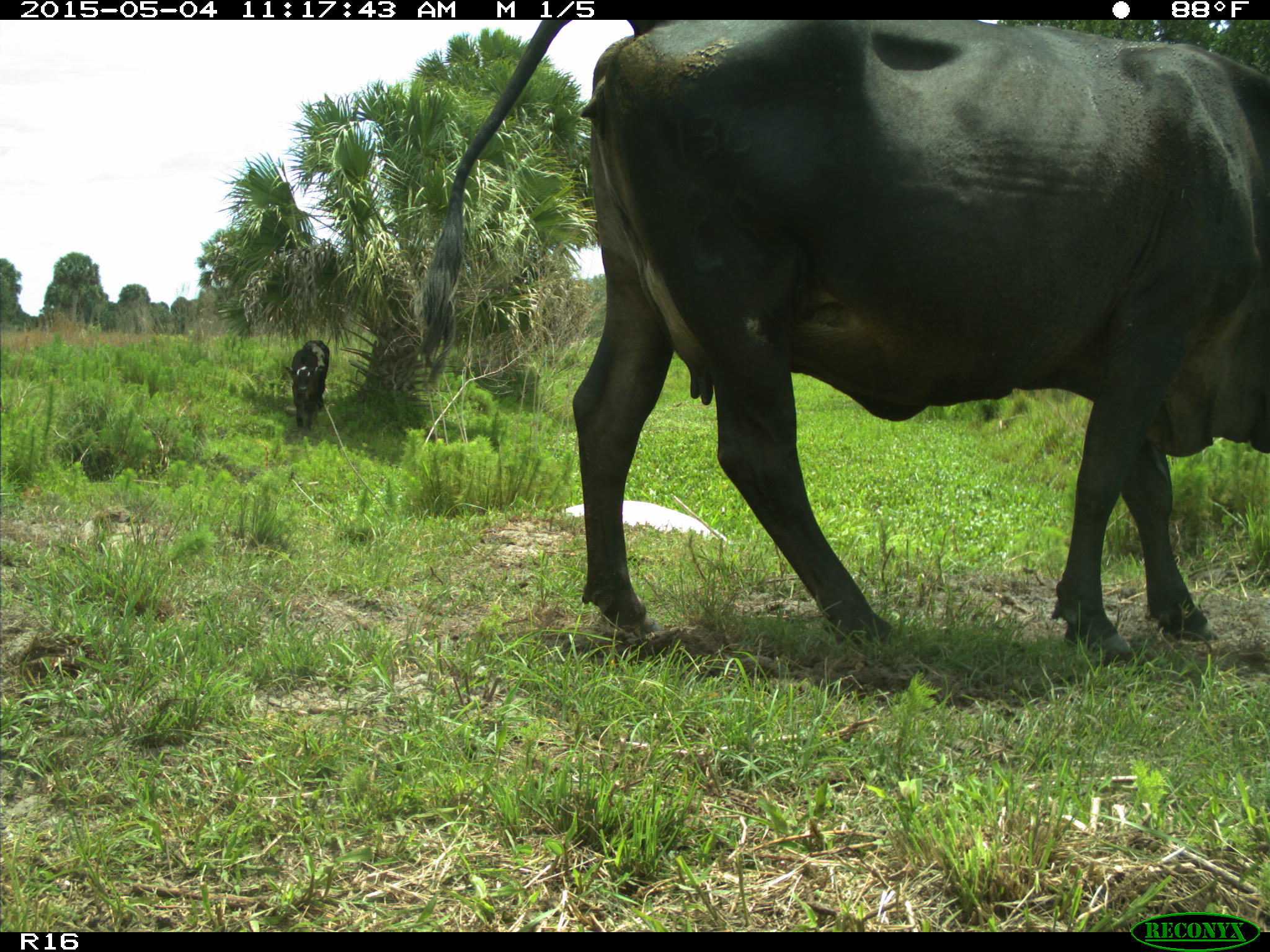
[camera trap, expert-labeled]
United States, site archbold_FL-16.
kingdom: Animalia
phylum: Chordata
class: Mammalia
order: Artiodactyla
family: Bovidae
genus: Bos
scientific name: Bos taurus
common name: domestic cow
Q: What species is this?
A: Bos taurus (domestic cow).